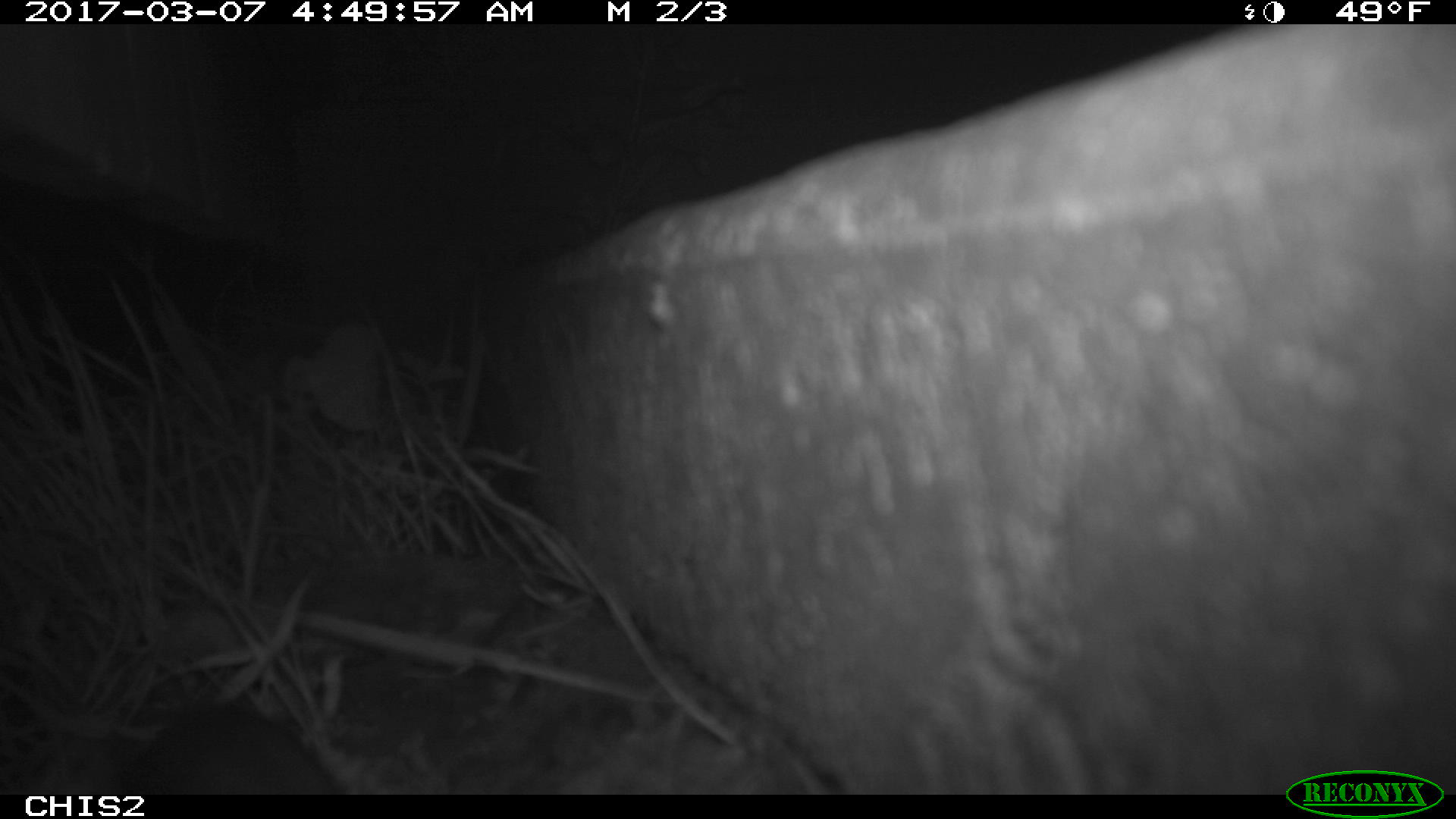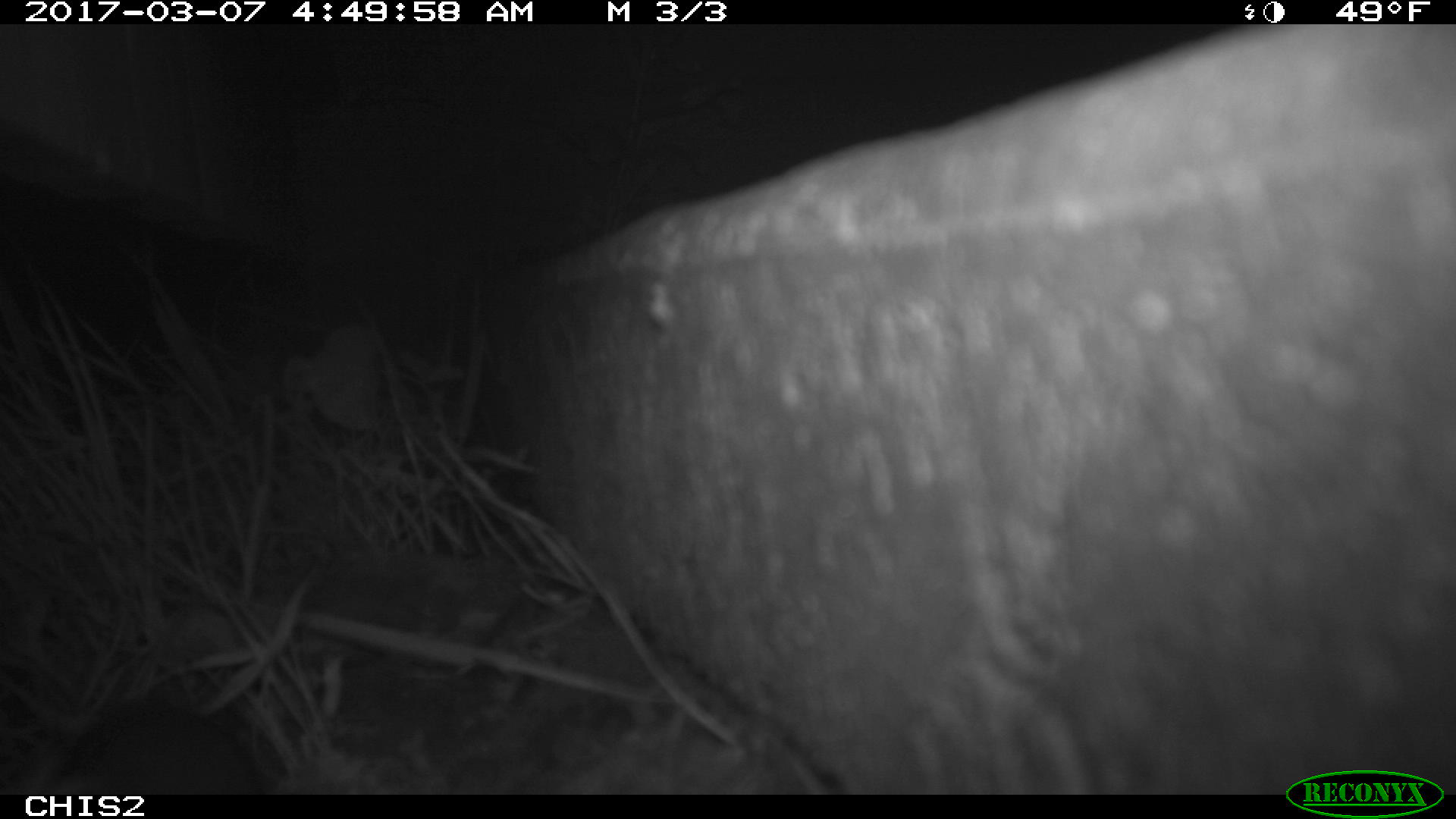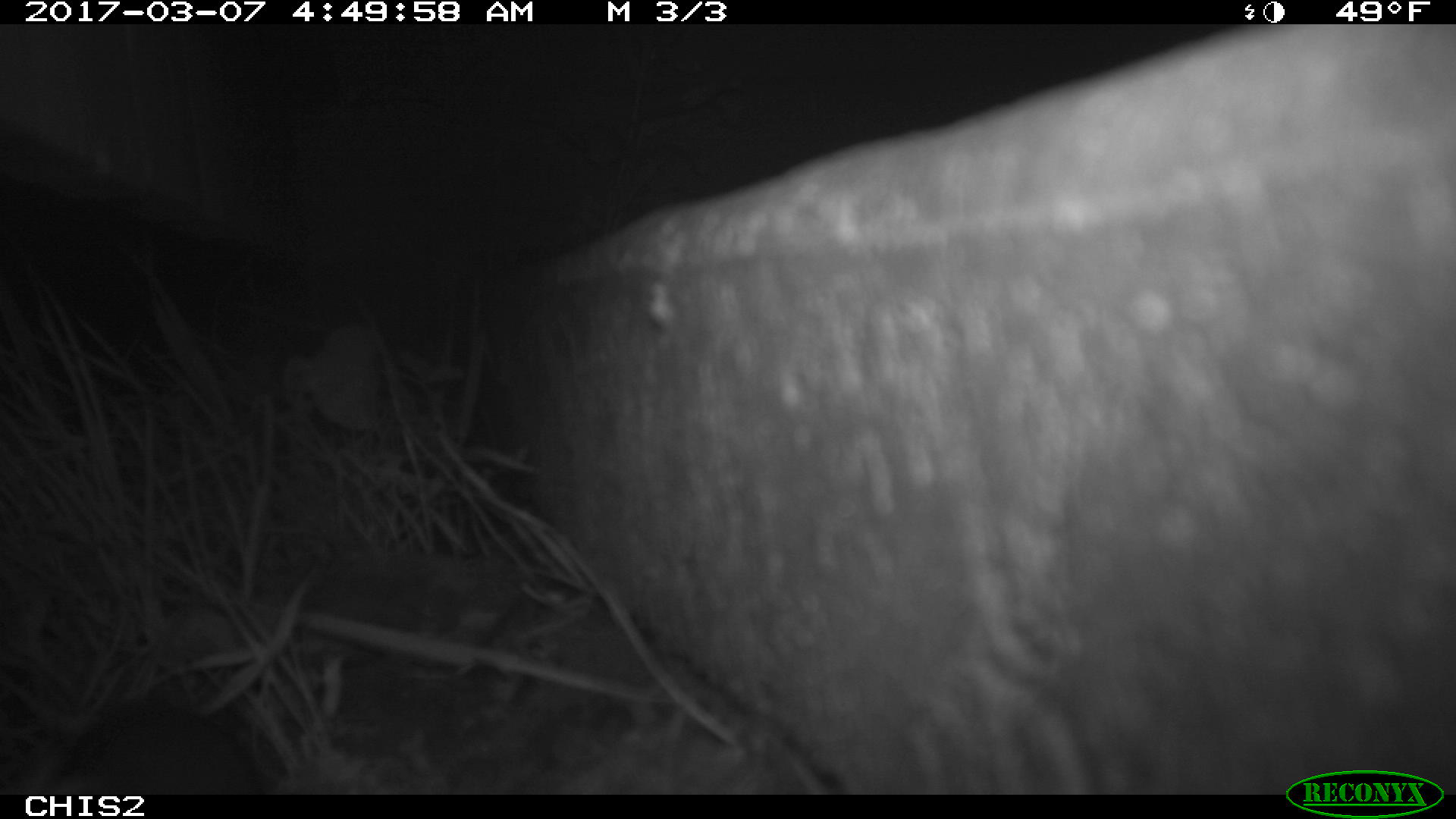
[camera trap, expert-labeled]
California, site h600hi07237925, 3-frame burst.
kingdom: Animalia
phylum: Chordata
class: Mammalia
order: Rodentia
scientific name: Rodentia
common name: rodent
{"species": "rodent (Rodentia)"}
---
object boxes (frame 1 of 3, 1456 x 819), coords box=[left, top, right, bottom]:
rodent: box=[108, 706, 340, 795]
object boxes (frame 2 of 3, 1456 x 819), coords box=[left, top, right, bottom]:
rodent: box=[5, 692, 259, 790]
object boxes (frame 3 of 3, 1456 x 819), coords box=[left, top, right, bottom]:
rodent: box=[0, 701, 256, 795]